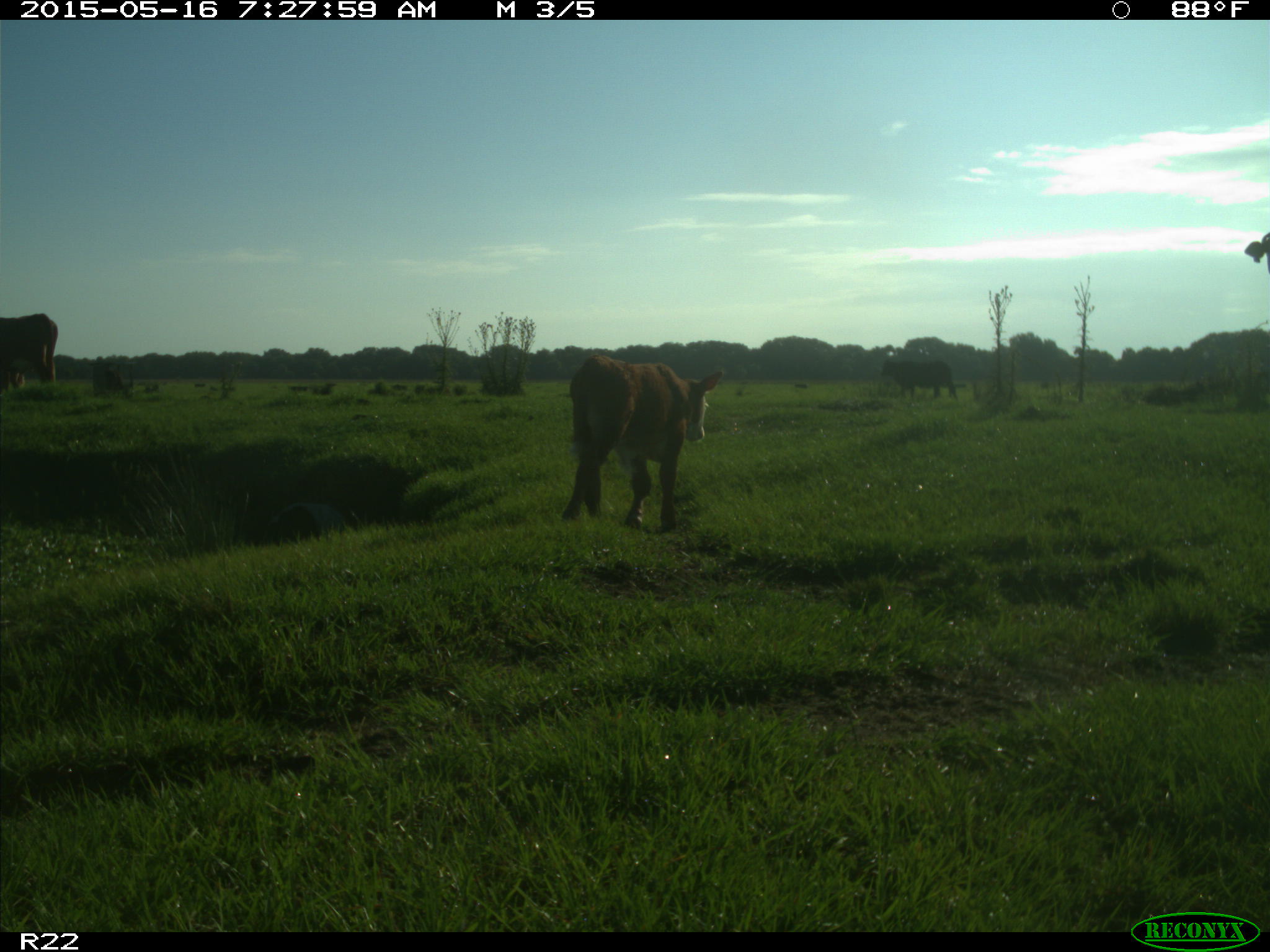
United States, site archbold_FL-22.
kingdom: Animalia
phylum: Chordata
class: Mammalia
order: Artiodactyla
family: Bovidae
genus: Bos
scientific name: Bos taurus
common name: domestic cow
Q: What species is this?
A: Bos taurus (domestic cow).